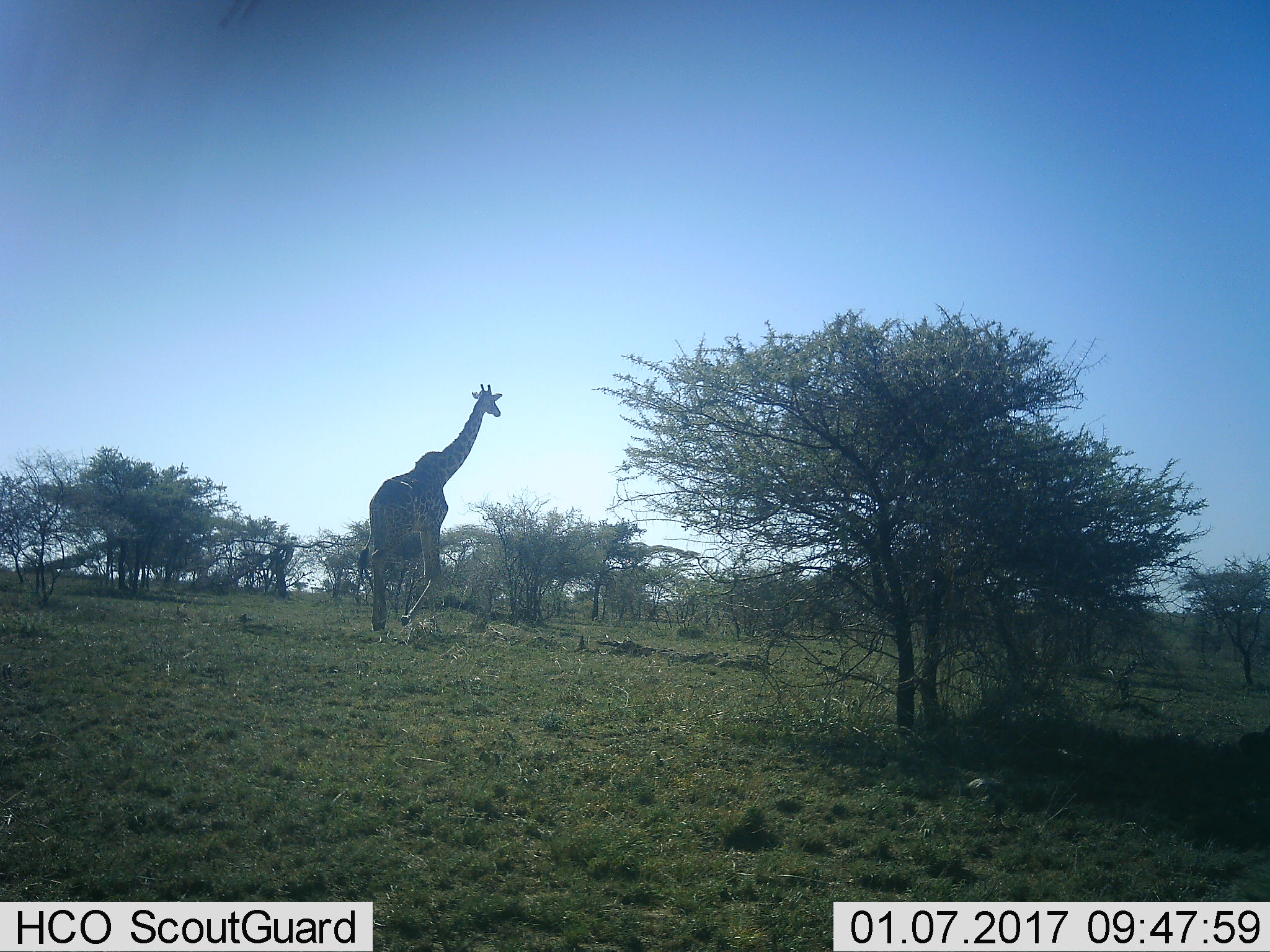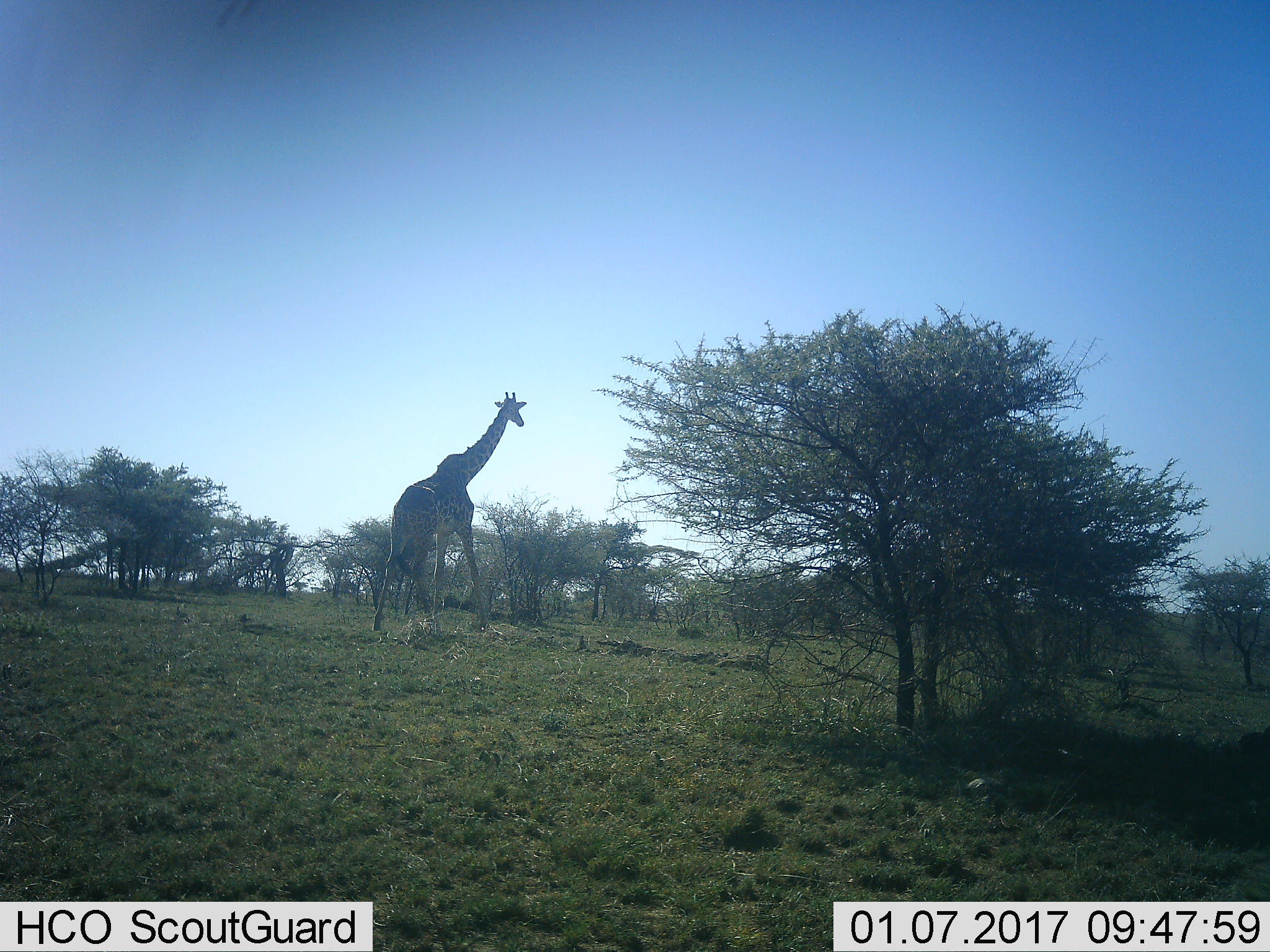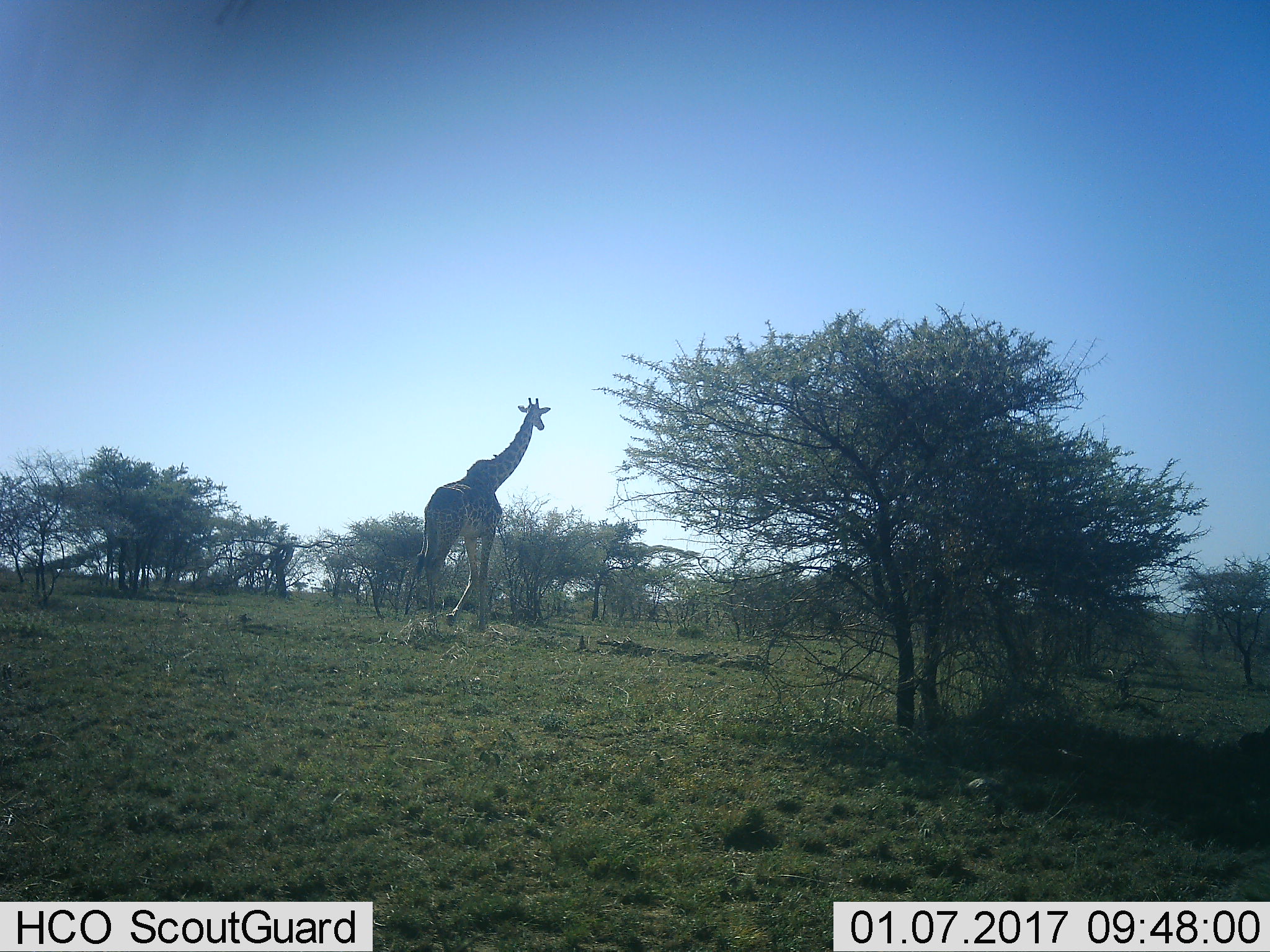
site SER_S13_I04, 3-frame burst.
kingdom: Animalia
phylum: Chordata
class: Mammalia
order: Artiodactyla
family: Giraffidae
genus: Giraffa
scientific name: Giraffa camelopardalis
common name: giraffe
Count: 1.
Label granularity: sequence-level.